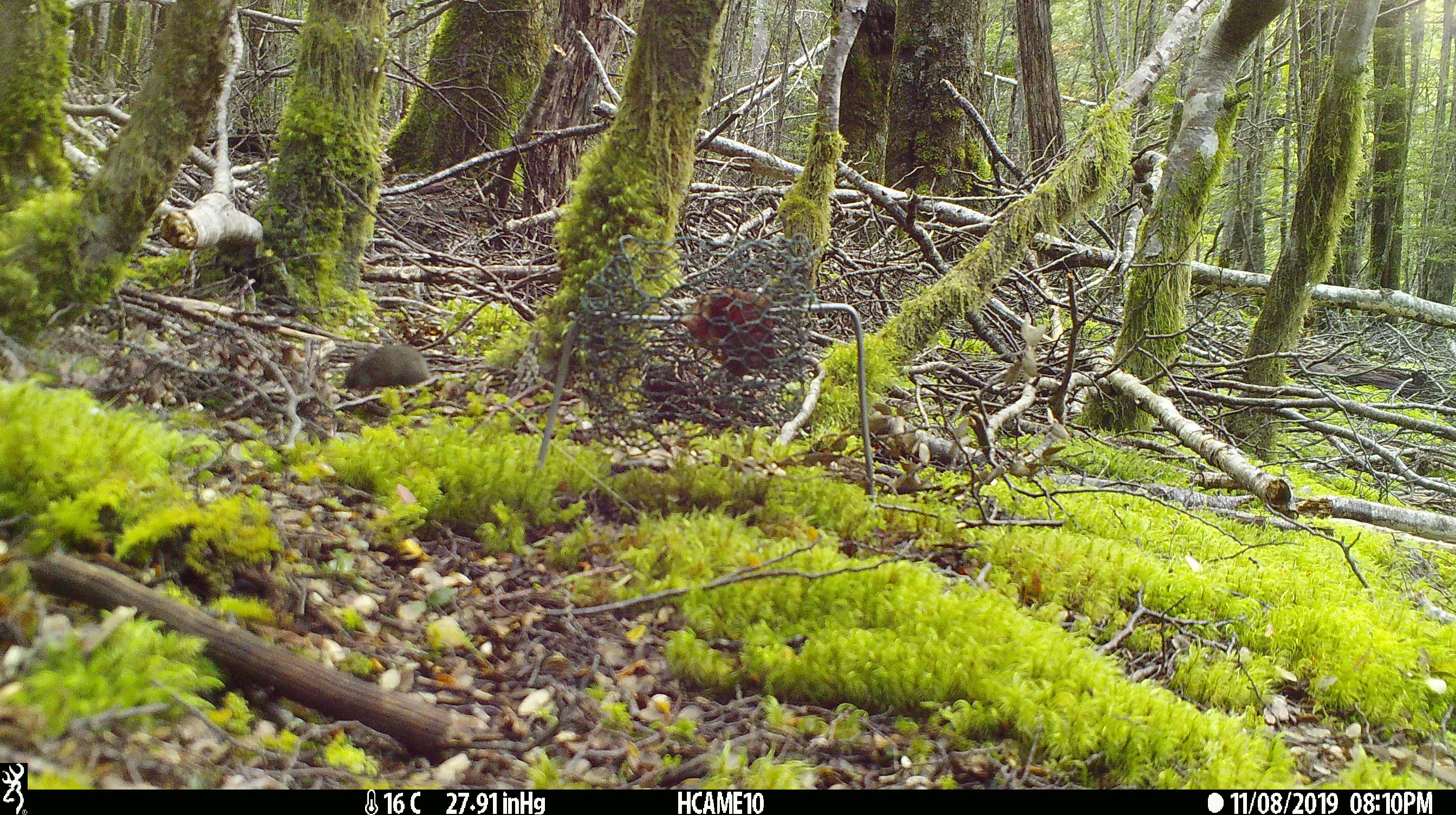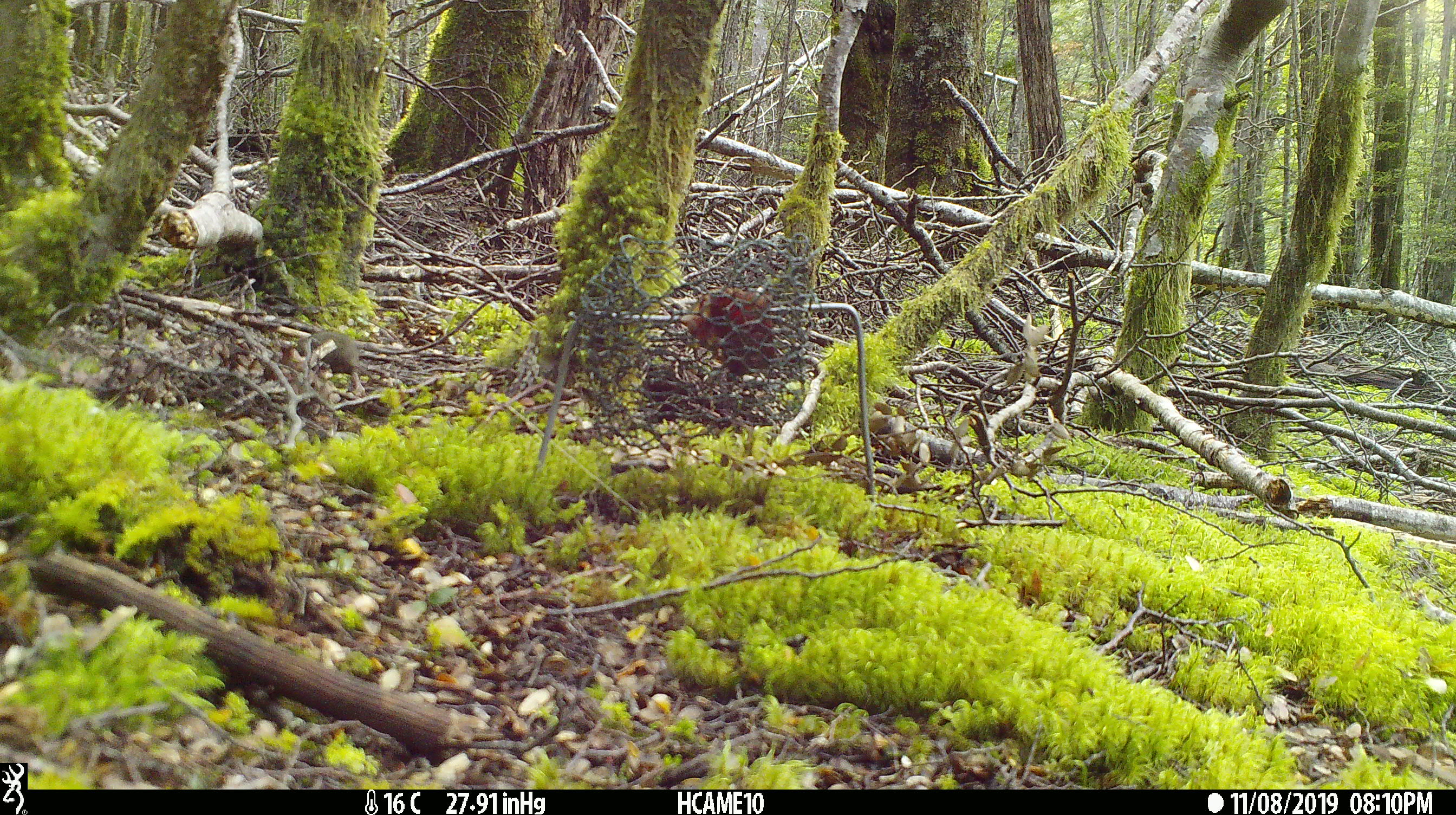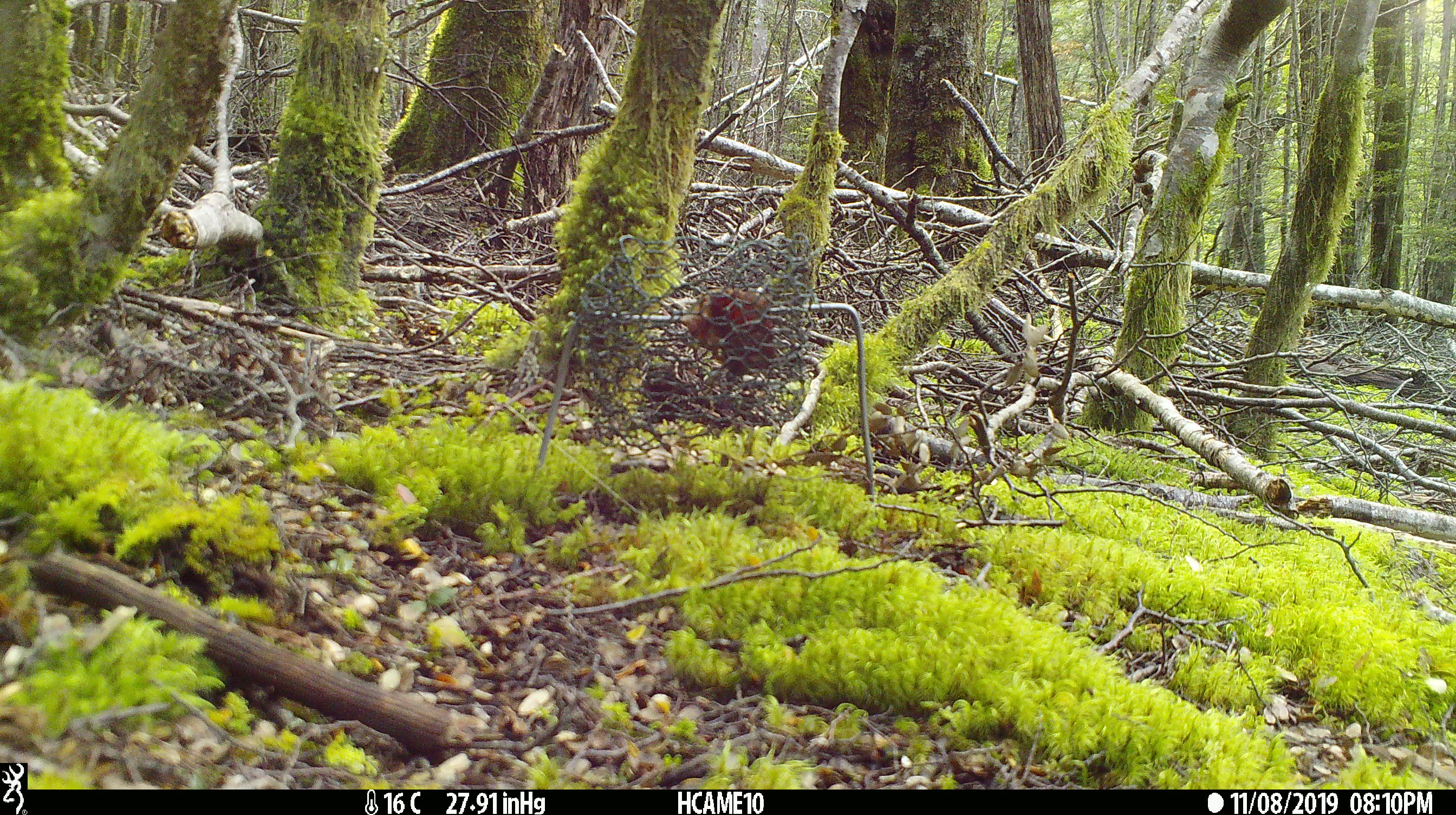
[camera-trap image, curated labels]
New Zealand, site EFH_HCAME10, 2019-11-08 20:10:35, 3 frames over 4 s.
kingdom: Animalia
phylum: Chordata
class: Mammalia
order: Rodentia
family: Muridae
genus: Mus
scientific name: Mus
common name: mouse